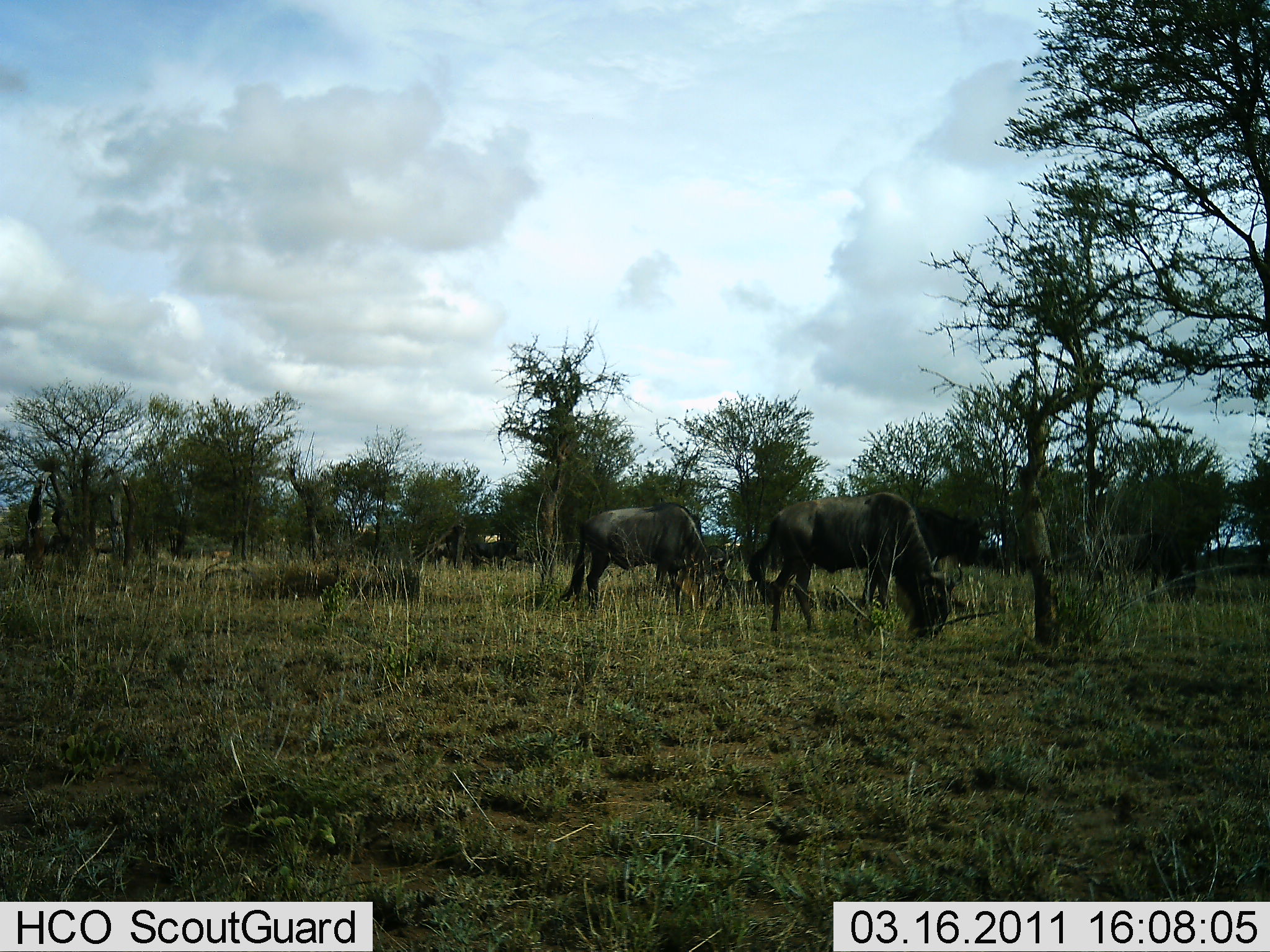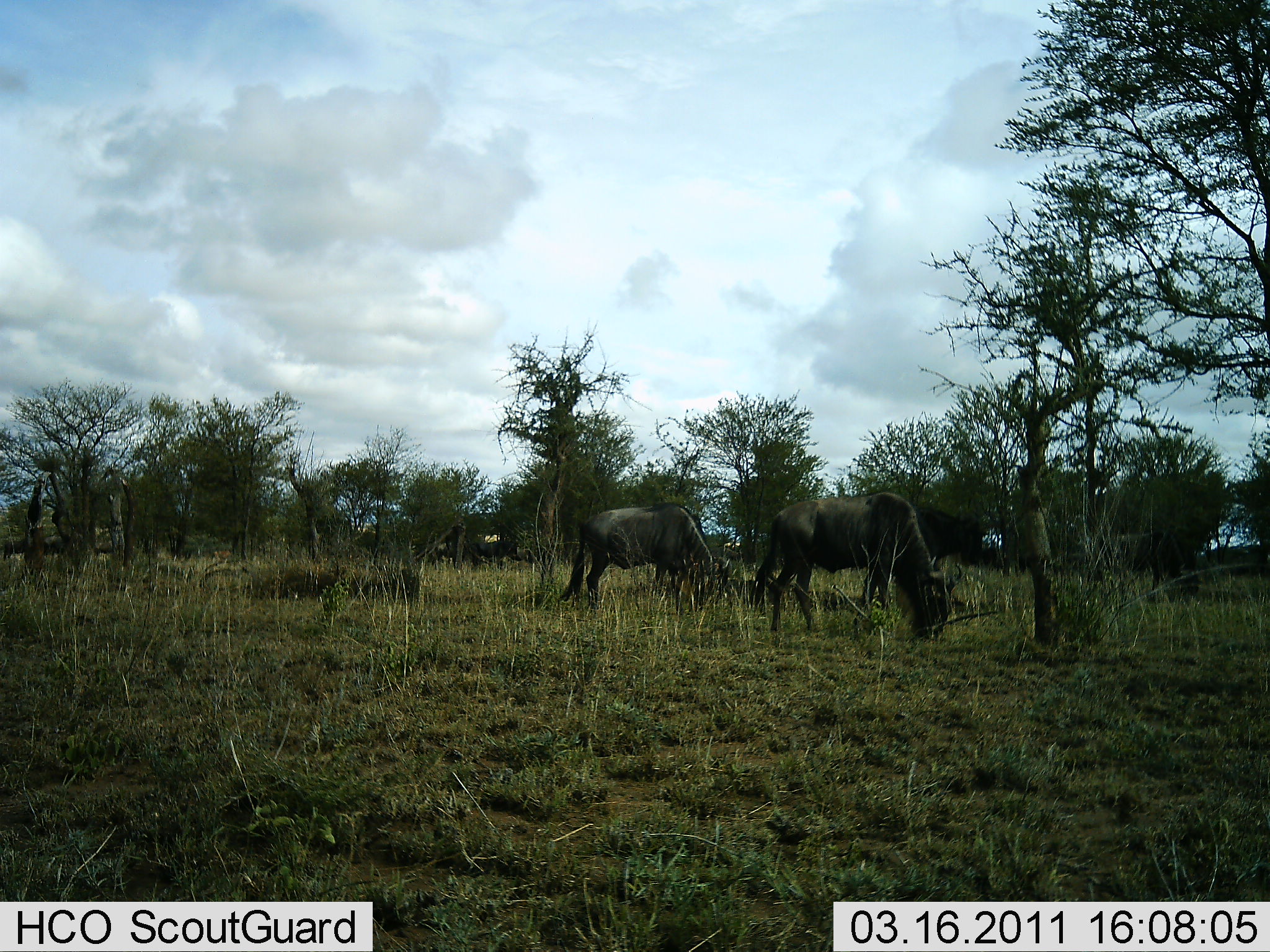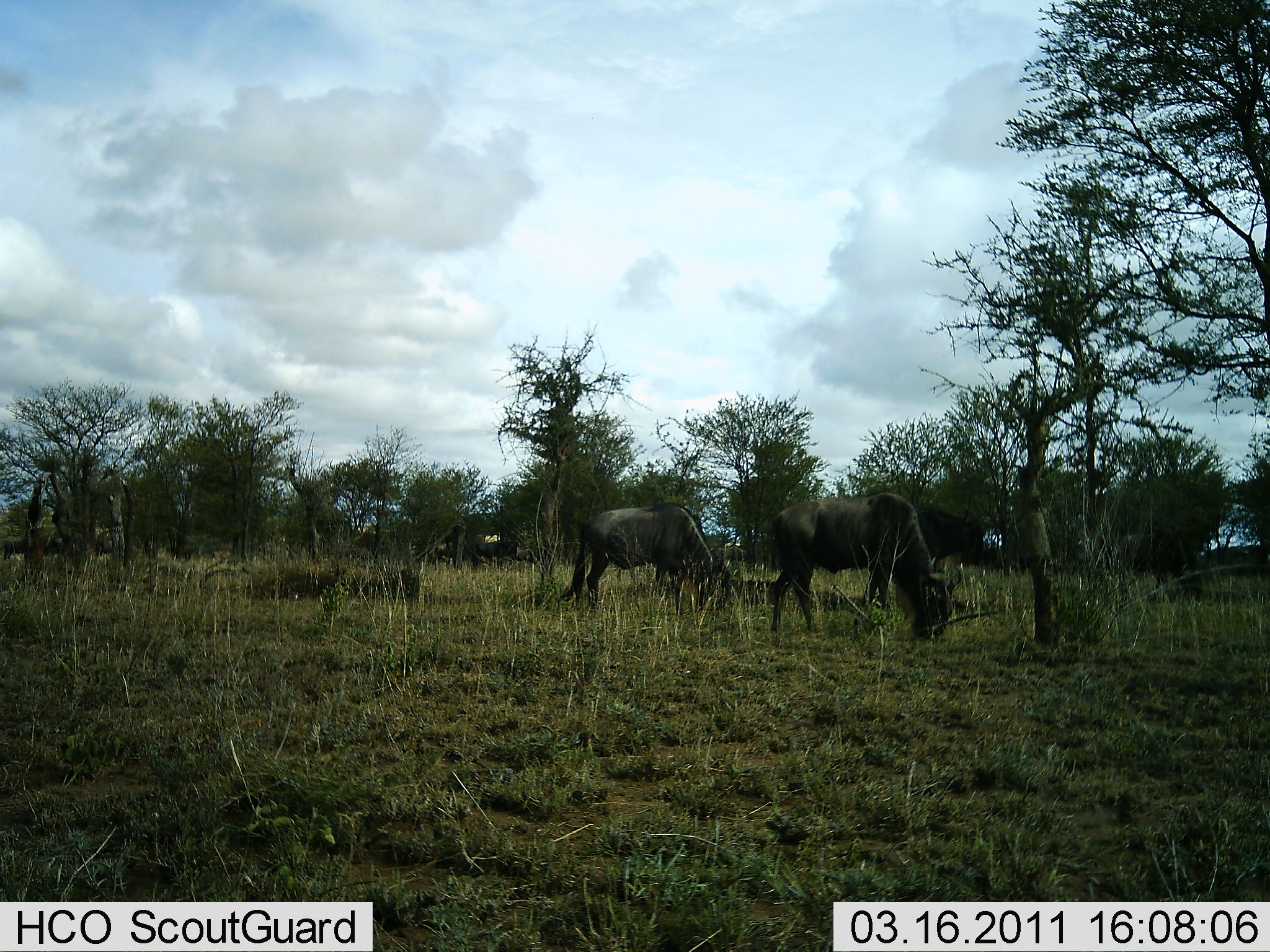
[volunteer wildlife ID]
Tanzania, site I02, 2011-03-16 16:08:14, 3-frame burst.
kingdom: Animalia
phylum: Chordata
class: Mammalia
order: Artiodactyla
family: Bovidae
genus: Connochaetes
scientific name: Connochaetes taurinus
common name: blue wildebeest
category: wildebeest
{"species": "wildebeest (blue wildebeest) (Connochaetes taurinus)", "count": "3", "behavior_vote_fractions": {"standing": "18%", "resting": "0%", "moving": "0%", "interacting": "0%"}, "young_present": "0%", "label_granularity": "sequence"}